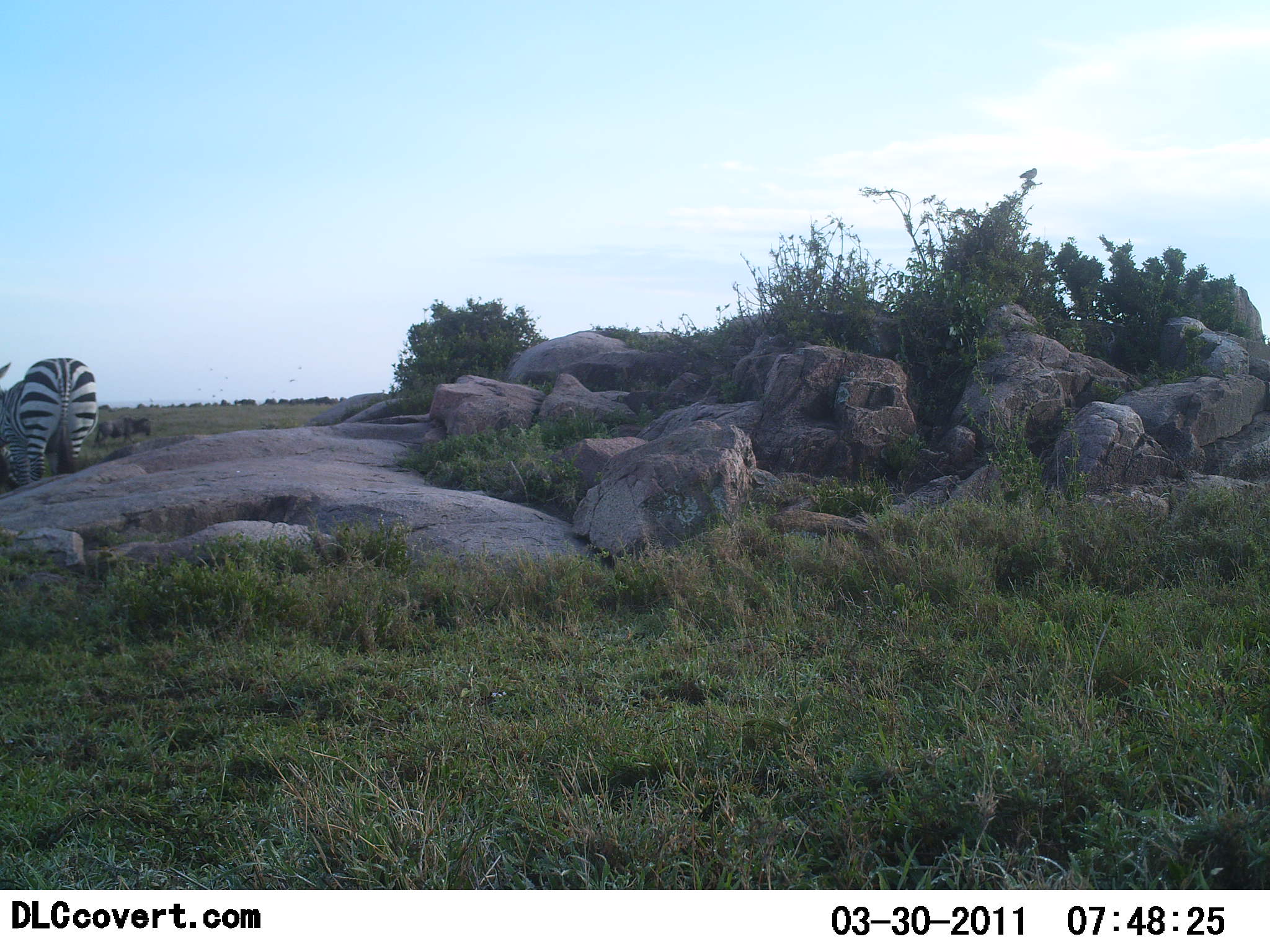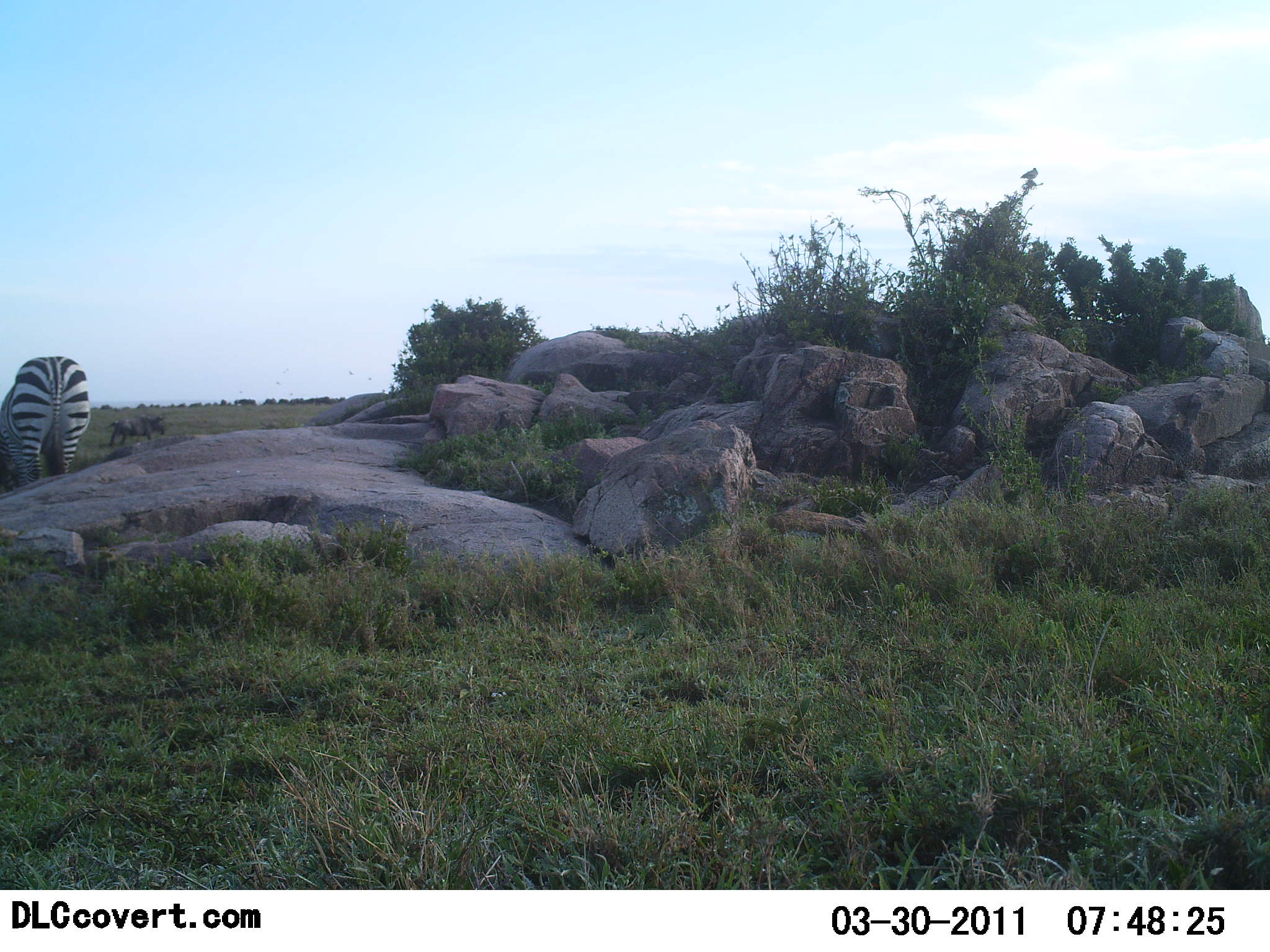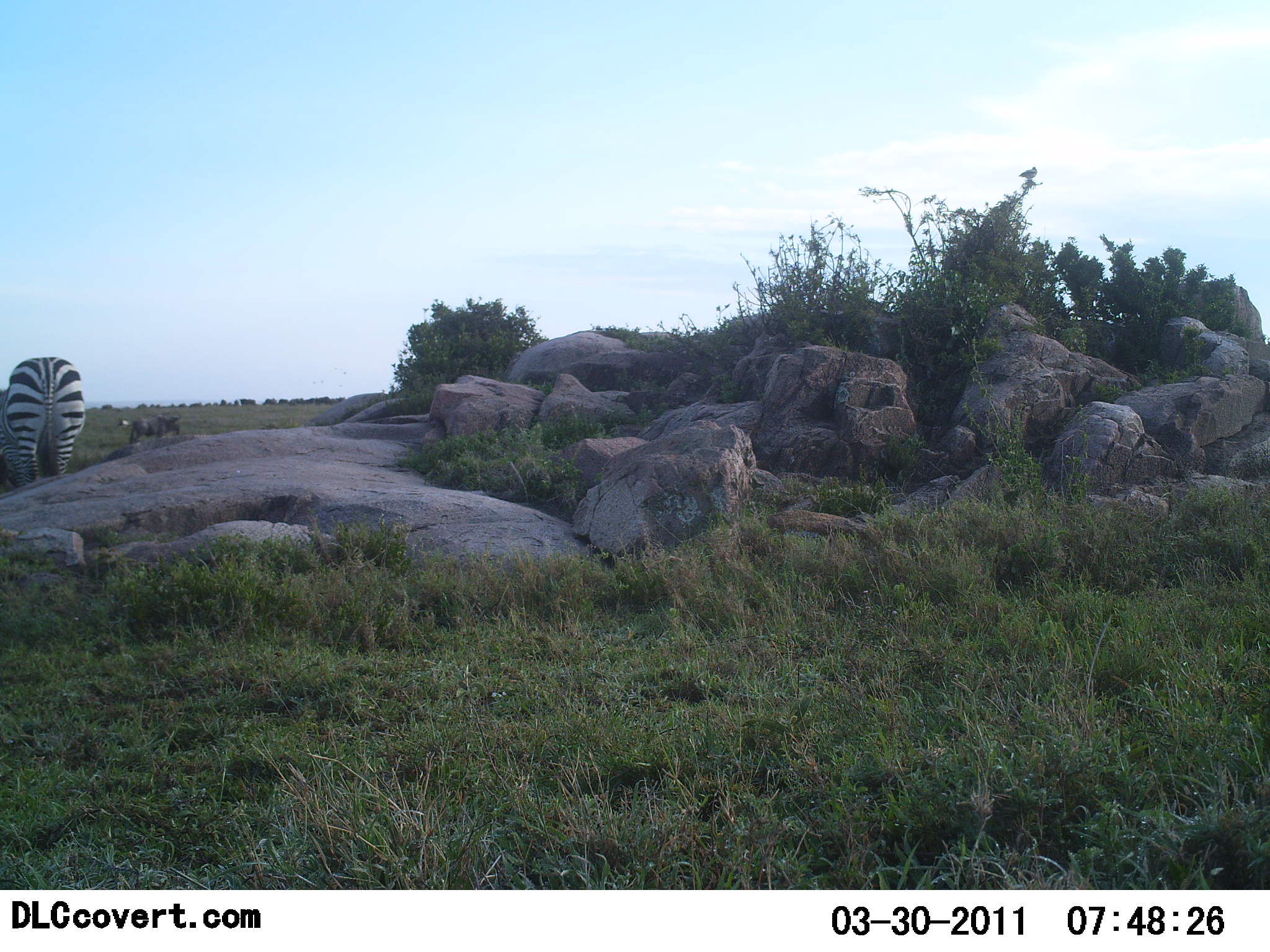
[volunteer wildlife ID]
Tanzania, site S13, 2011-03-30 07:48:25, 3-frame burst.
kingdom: Animalia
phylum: Chordata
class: Mammalia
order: Artiodactyla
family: Bovidae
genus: Connochaetes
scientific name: Connochaetes taurinus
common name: blue wildebeest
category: wildebeest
Wildebeest (blue wildebeest) (Connochaetes taurinus), count 1. Behavior (volunteer vote fractions): standing 20%, resting 0%, moving 80%, interacting 0%. Young present (vote fraction): 0%. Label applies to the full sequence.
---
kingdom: Animalia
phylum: Chordata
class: Mammalia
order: Perissodactyla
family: Equidae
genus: Equus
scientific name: Equus quagga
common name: plains zebra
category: zebra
Zebra (plains zebra) (Equus quagga), count 1. Behavior (volunteer vote fractions): standing 50%, resting 0%, moving 10%, interacting 0%. Young present (vote fraction): 0%. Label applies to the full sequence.